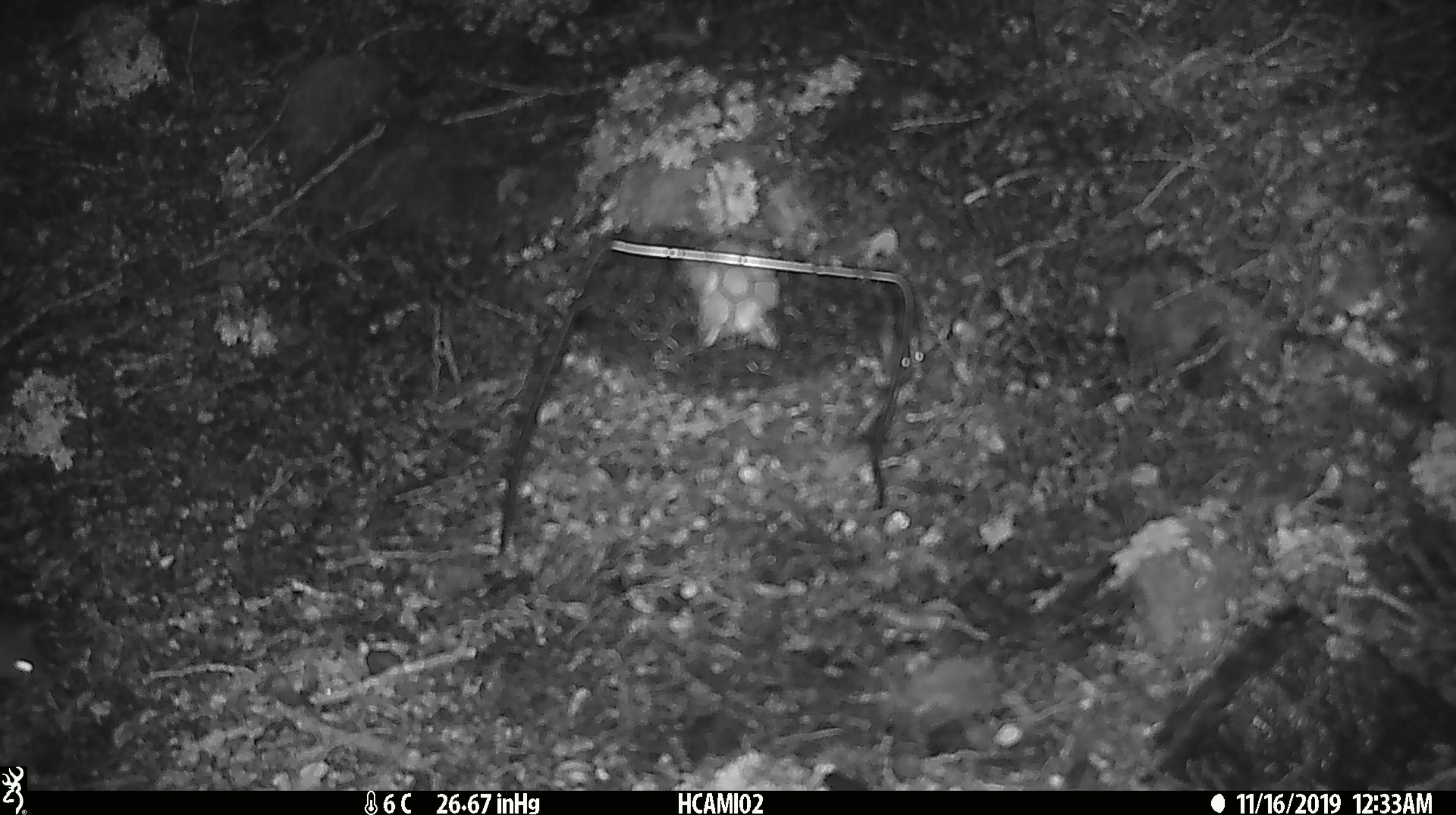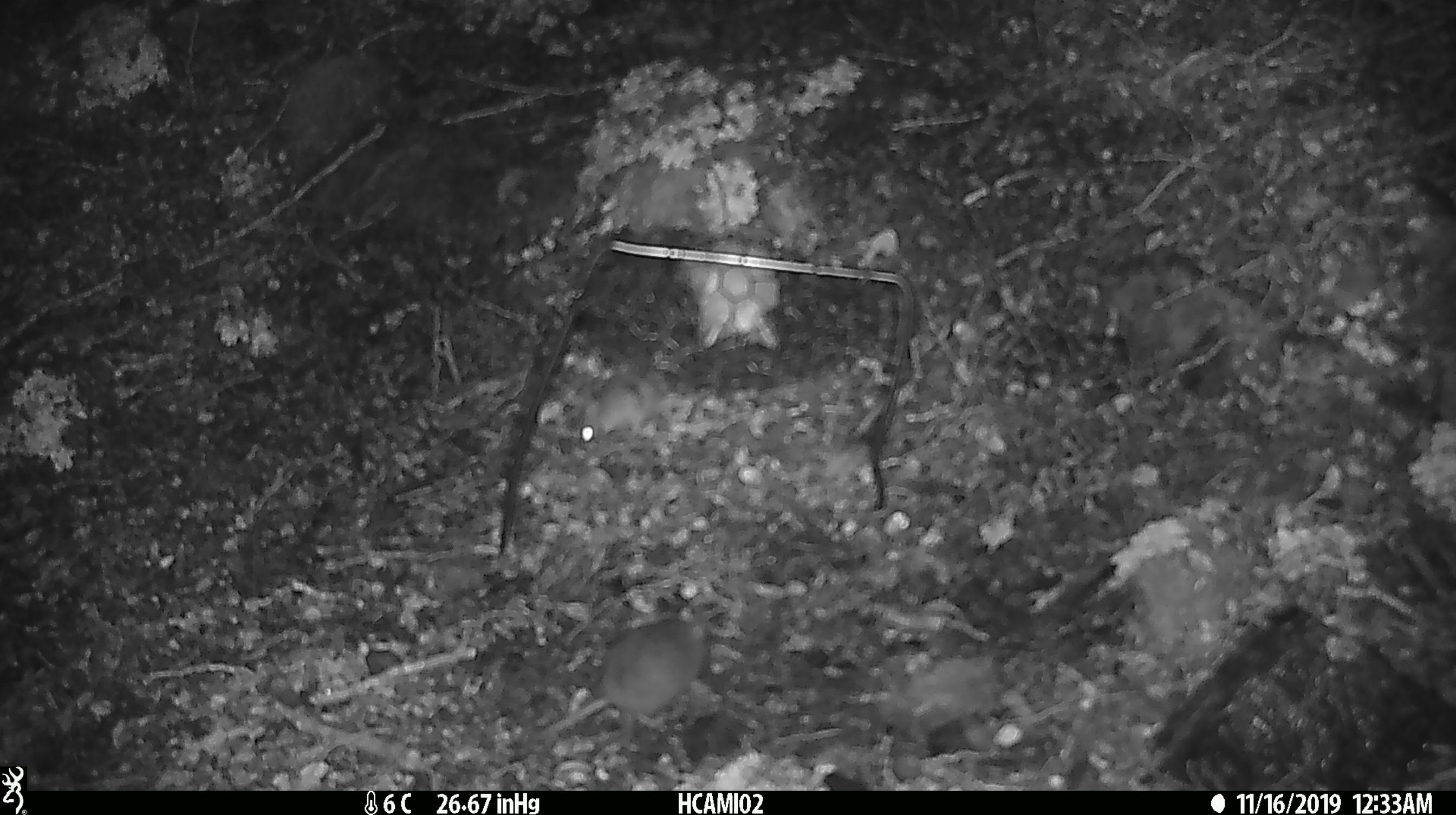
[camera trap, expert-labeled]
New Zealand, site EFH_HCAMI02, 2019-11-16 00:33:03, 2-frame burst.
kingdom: Animalia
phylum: Chordata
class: Mammalia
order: Rodentia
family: Muridae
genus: Mus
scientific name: Mus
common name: mouse